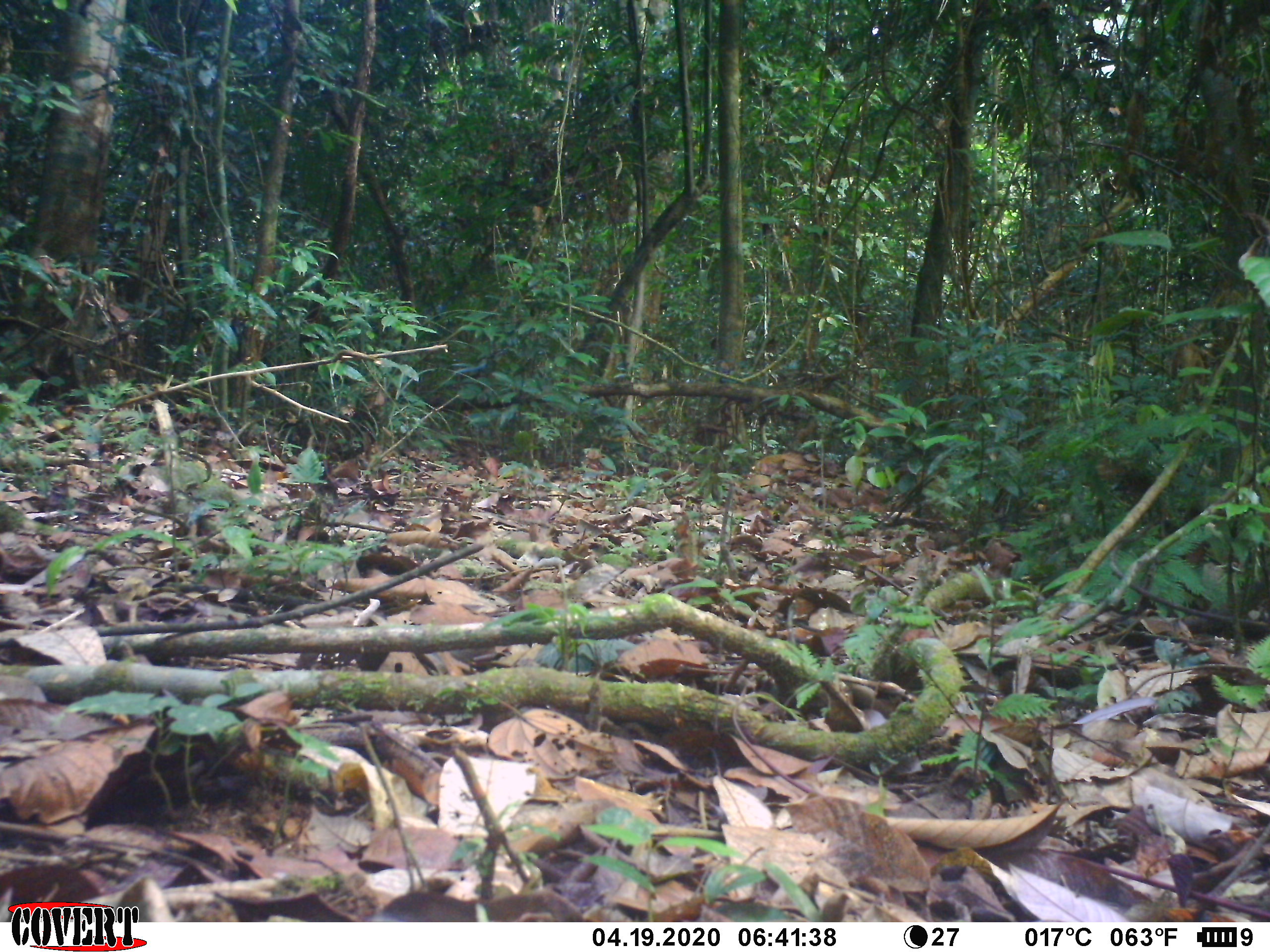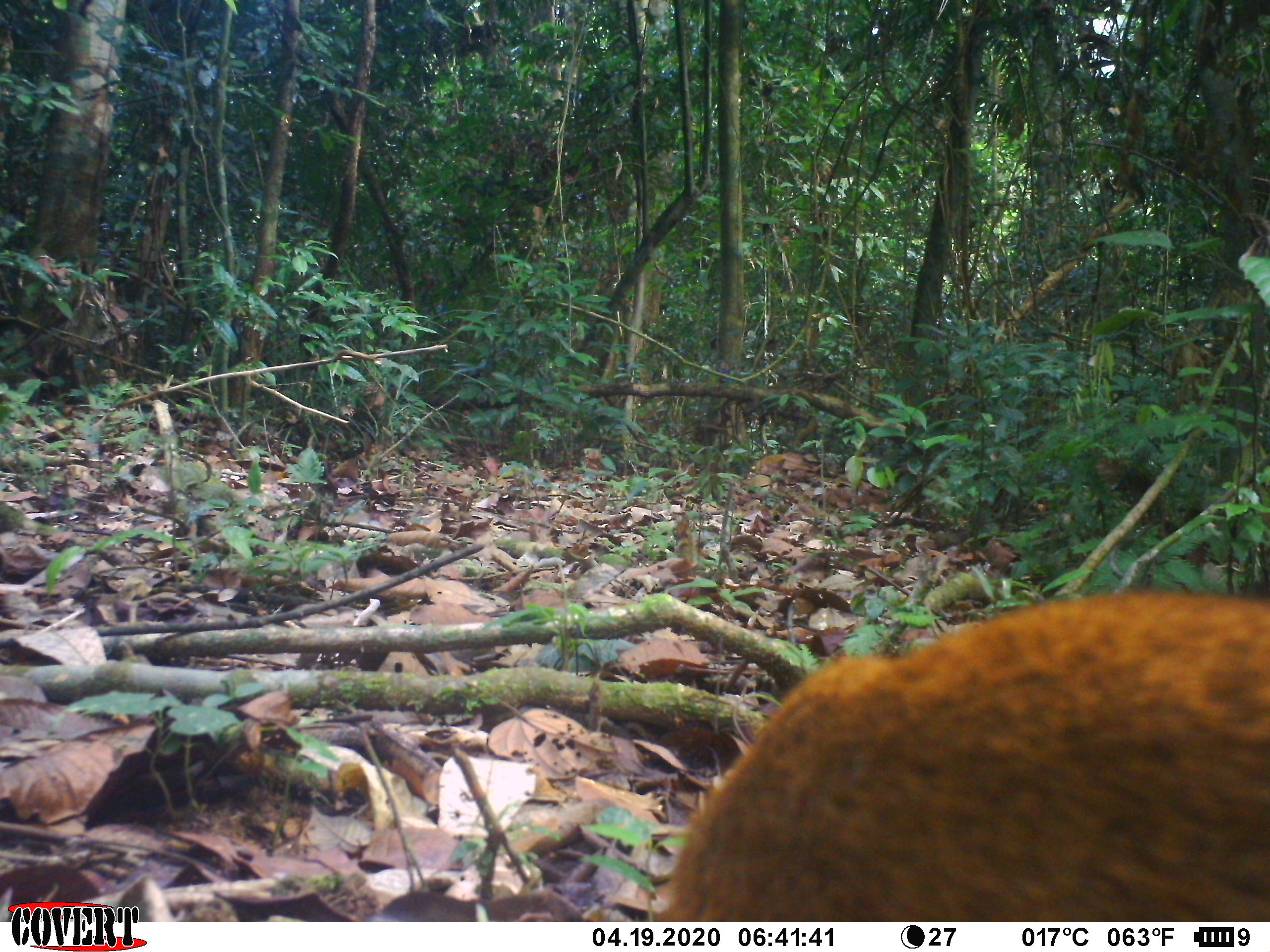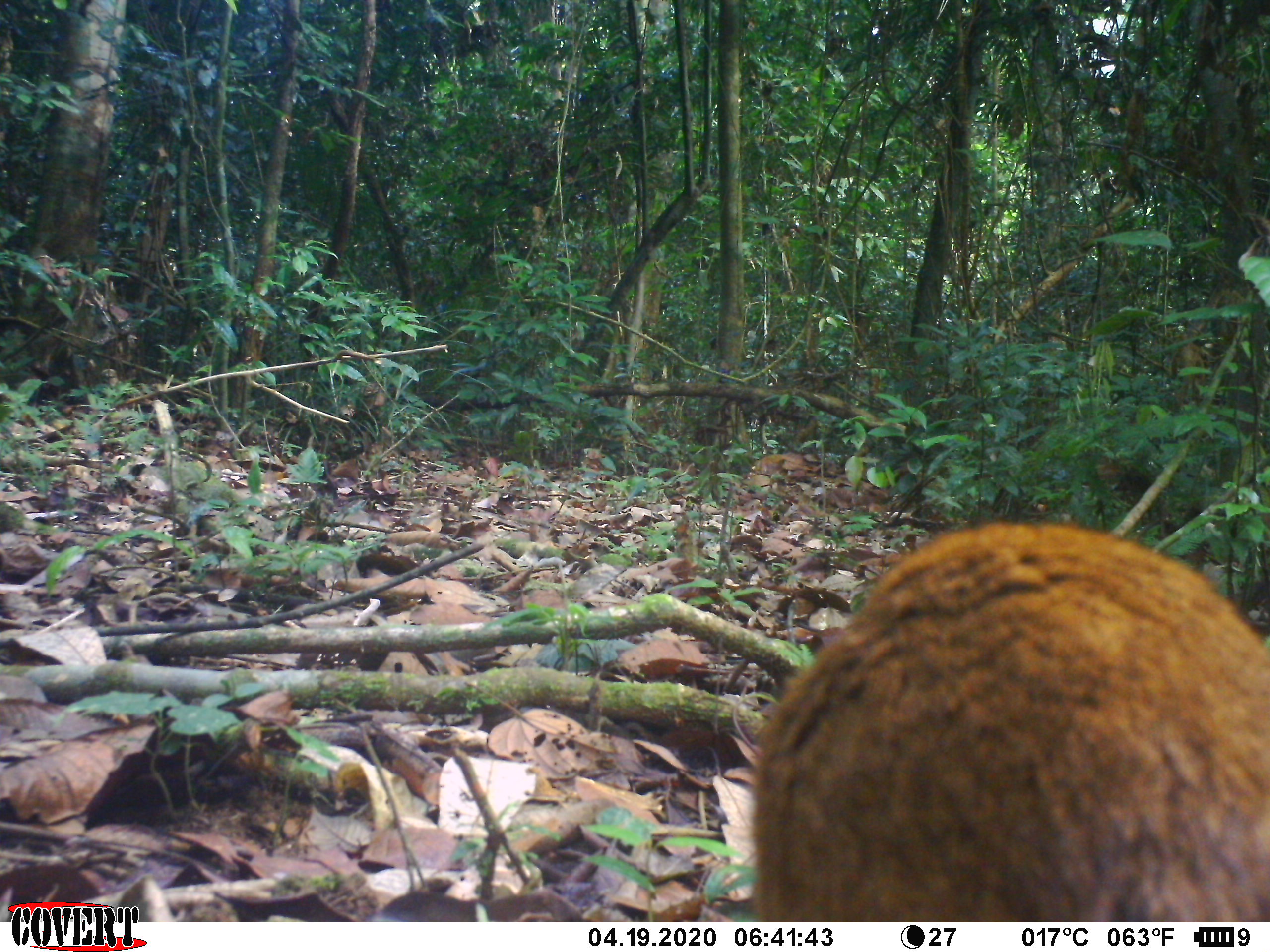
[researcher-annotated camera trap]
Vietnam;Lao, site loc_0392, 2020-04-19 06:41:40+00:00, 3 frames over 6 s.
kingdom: Animalia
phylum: Chordata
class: Mammalia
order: Artiodactyla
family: Tragulidae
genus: Moschiola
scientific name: Moschiola meminna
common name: chevrotain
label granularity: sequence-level